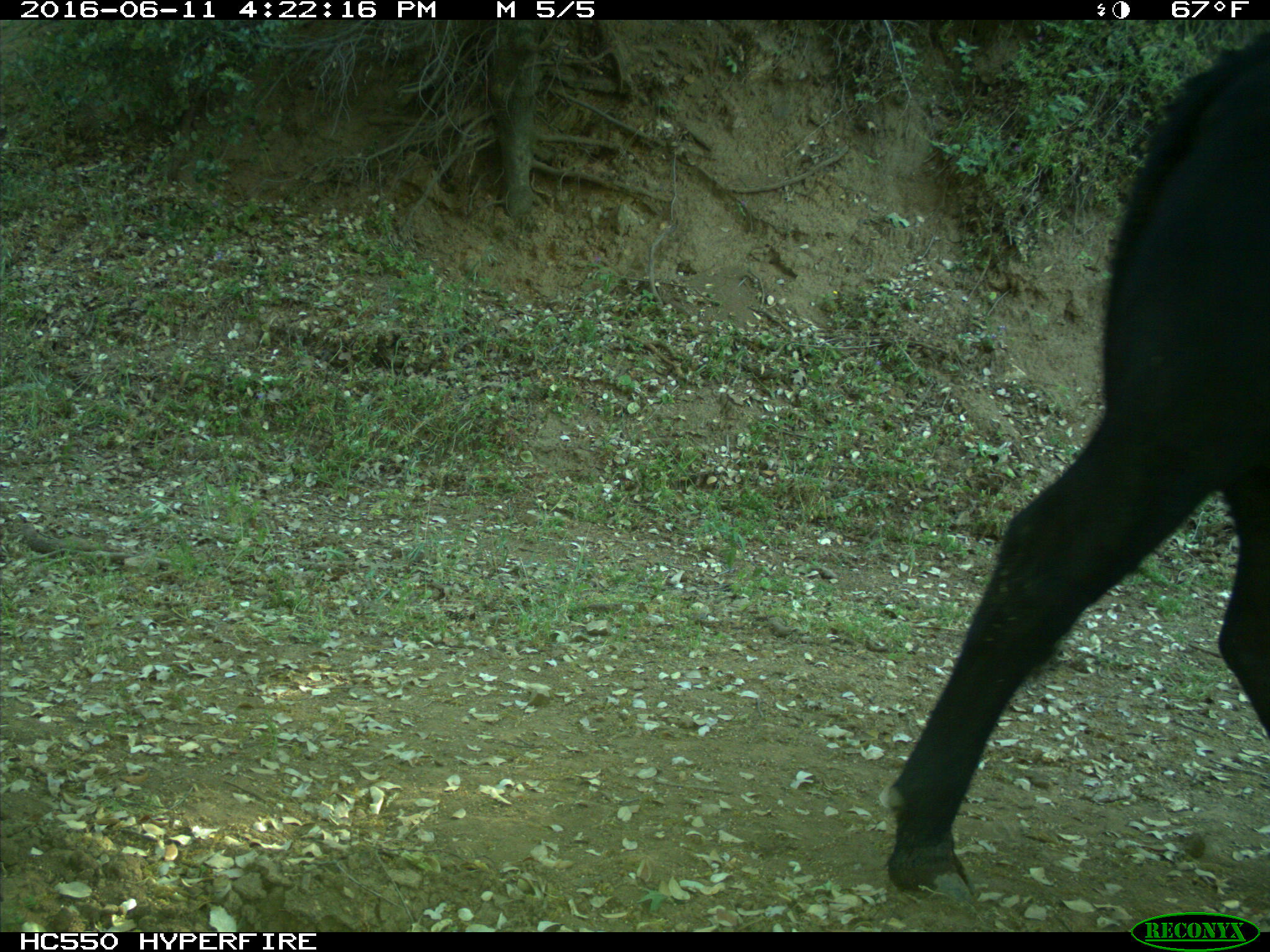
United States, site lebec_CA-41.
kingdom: Animalia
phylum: Chordata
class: Mammalia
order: Artiodactyla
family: Bovidae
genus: Bos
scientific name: Bos taurus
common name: domestic cow